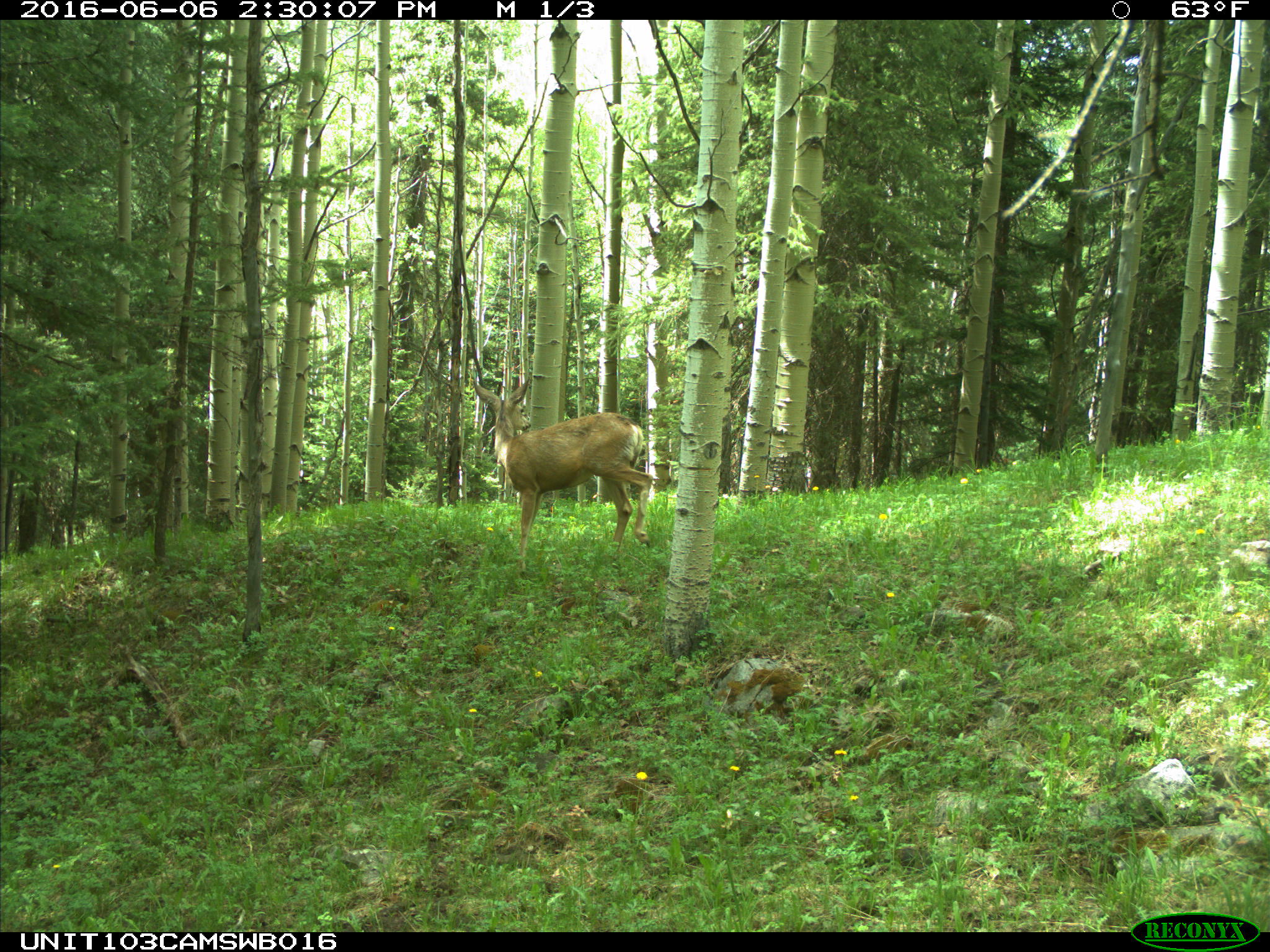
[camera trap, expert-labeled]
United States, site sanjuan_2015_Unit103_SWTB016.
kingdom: Animalia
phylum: Chordata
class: Mammalia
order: Artiodactyla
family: Cervidae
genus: Odocoileus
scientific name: Odocoileus hemionus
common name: mule deer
Odocoileus hemionus (mule deer).